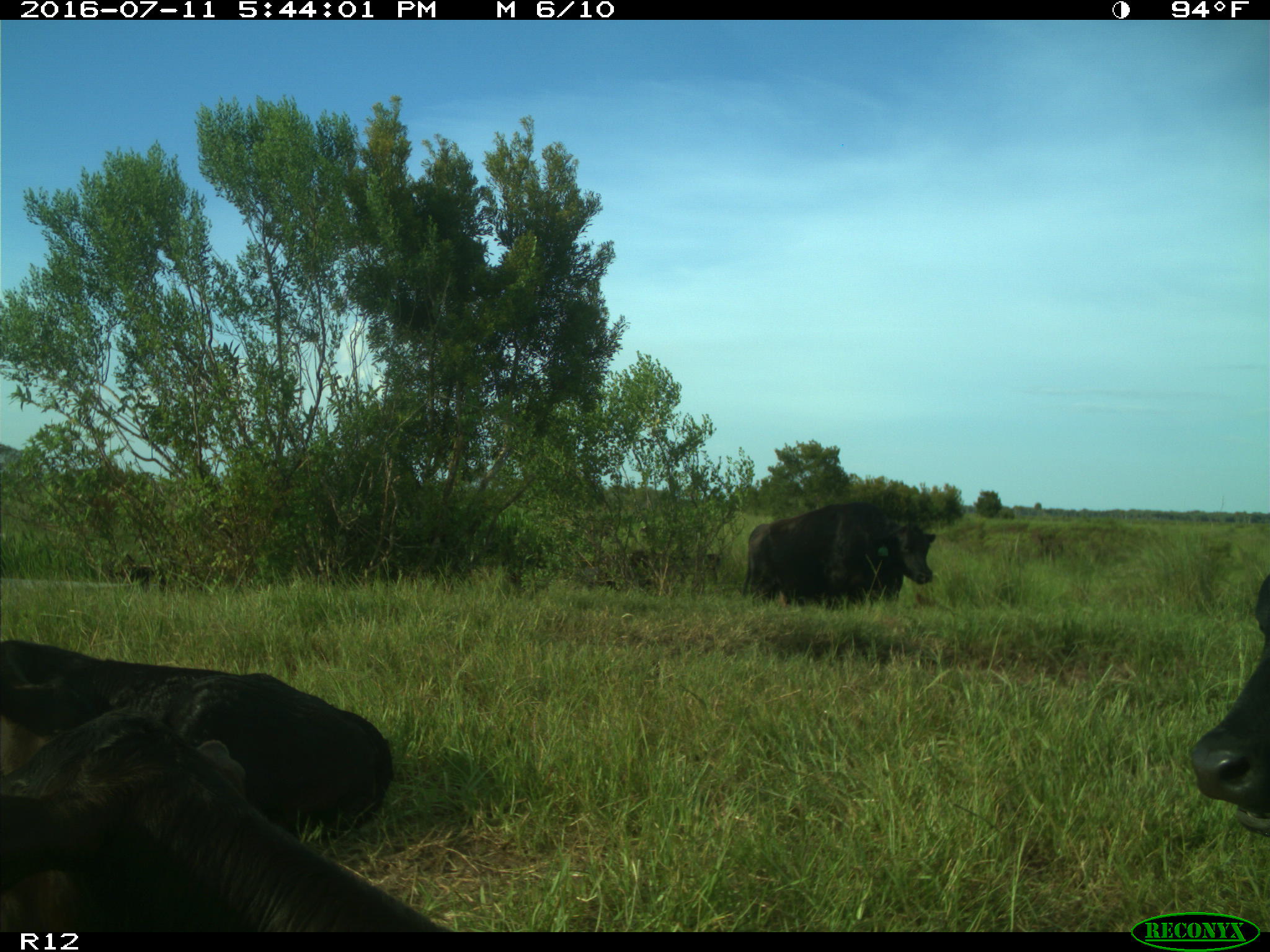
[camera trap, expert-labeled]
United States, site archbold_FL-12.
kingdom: Animalia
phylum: Chordata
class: Mammalia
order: Artiodactyla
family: Bovidae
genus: Bos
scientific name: Bos taurus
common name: domestic cow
Bos taurus (domestic cow).